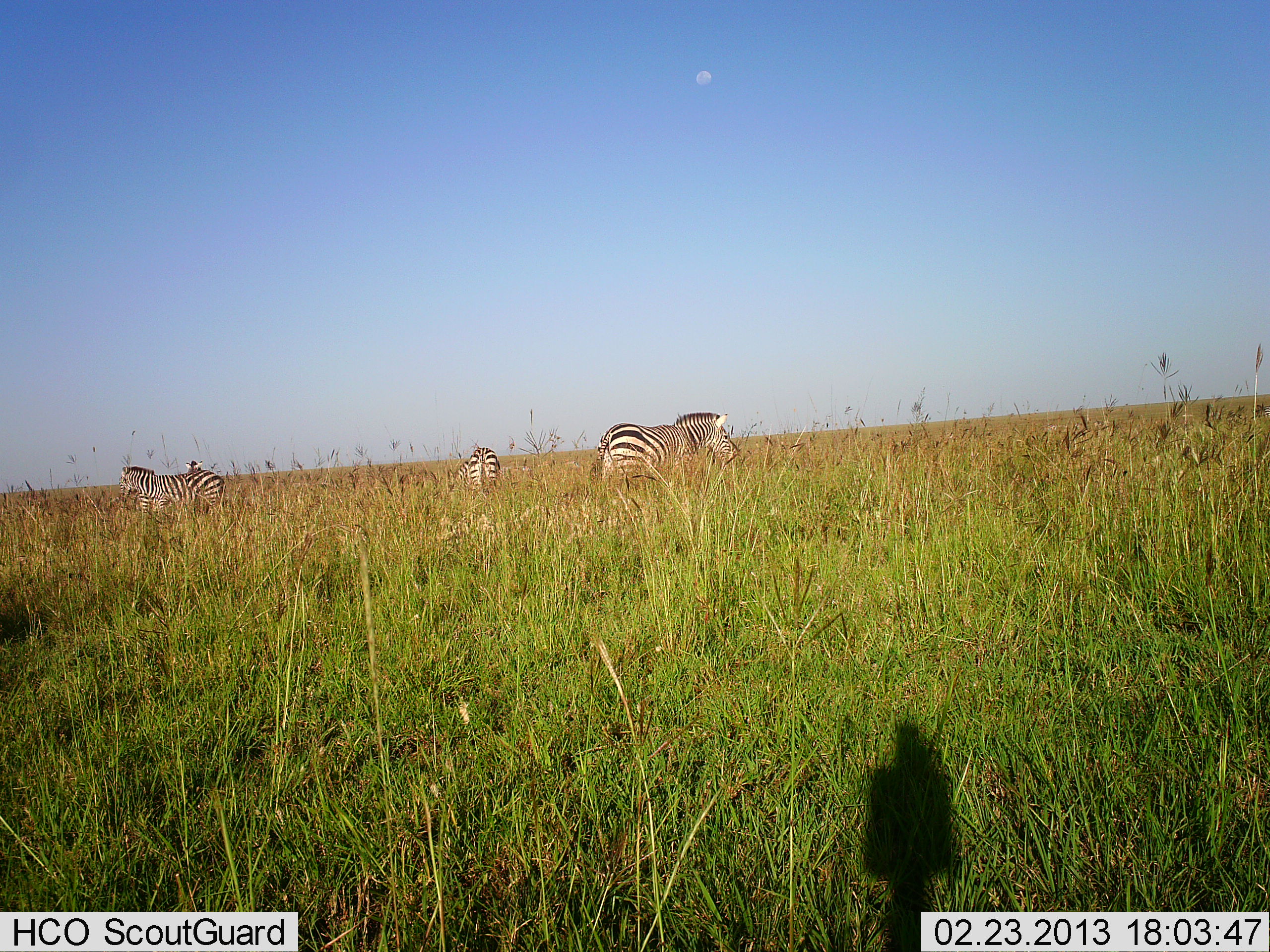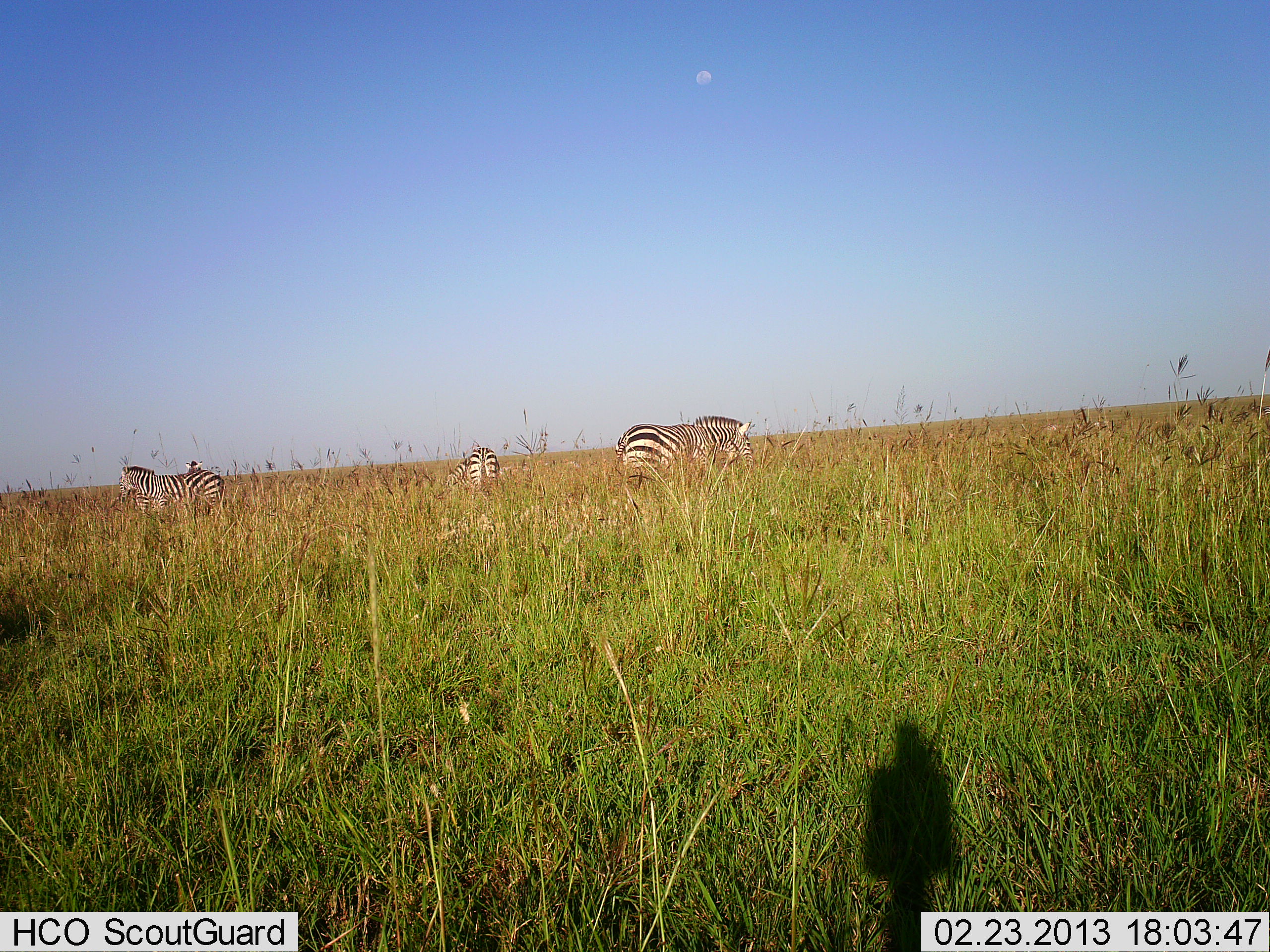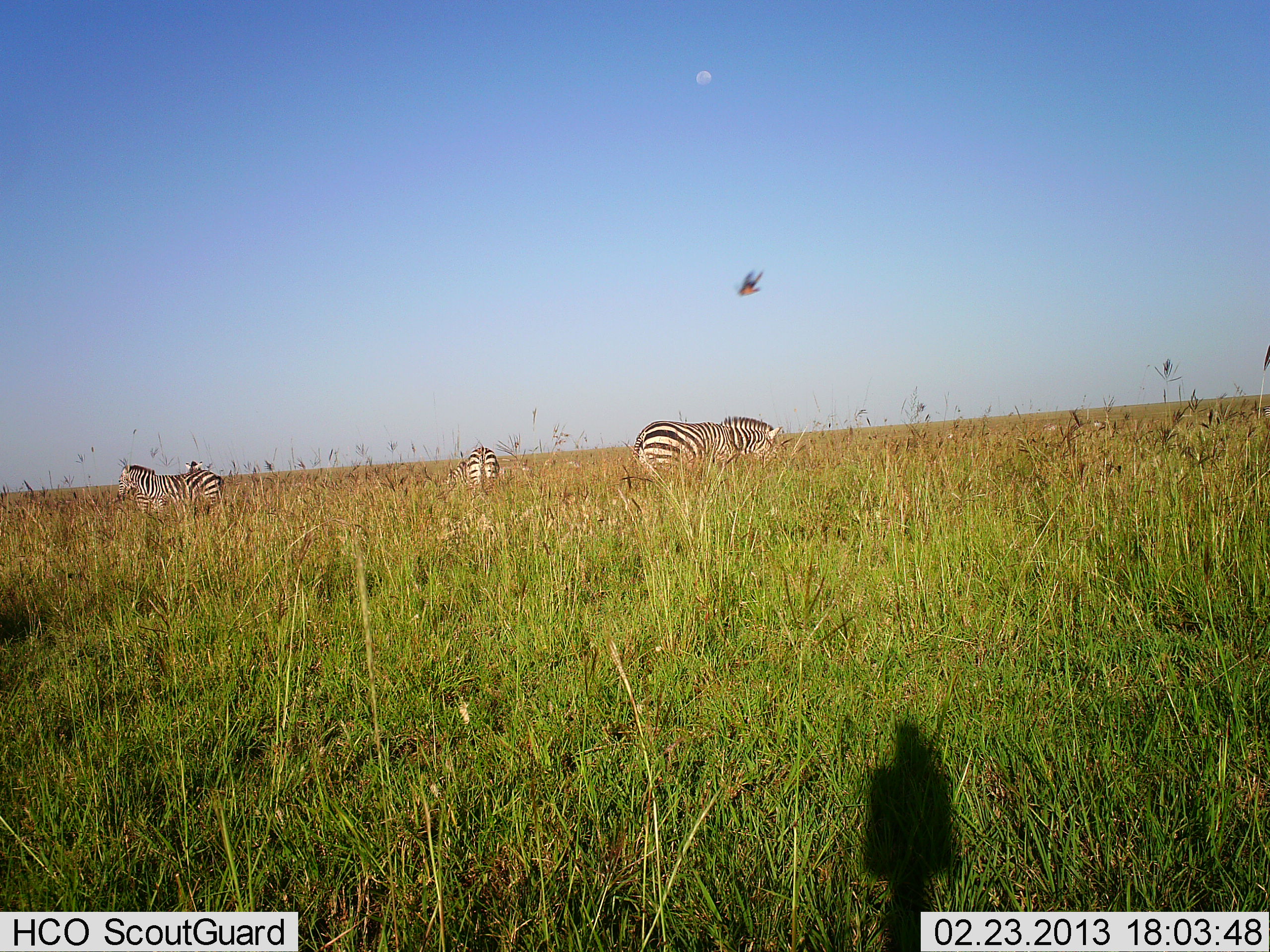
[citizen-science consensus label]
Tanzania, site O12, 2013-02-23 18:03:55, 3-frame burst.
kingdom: Animalia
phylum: Chordata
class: Mammalia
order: Perissodactyla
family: Equidae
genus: Equus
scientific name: Equus quagga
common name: plains zebra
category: zebra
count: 3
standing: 66%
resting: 2%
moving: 41%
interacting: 2%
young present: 0%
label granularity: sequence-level